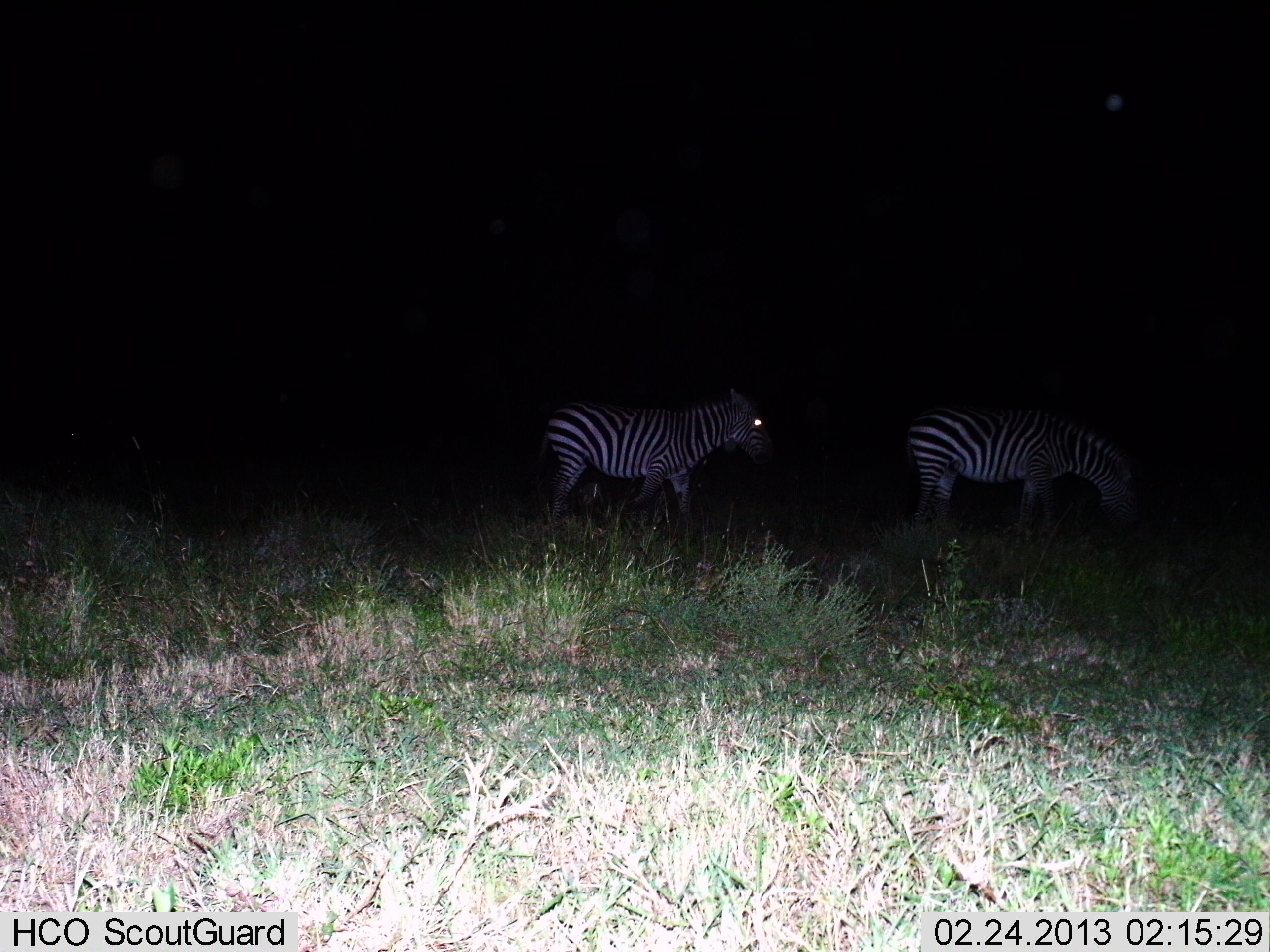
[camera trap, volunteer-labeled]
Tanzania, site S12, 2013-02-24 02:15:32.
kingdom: Animalia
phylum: Chordata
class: Mammalia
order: Perissodactyla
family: Equidae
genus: Equus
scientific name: Equus quagga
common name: plains zebra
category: zebra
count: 2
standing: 70%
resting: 3%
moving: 24%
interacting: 3%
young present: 0%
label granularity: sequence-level